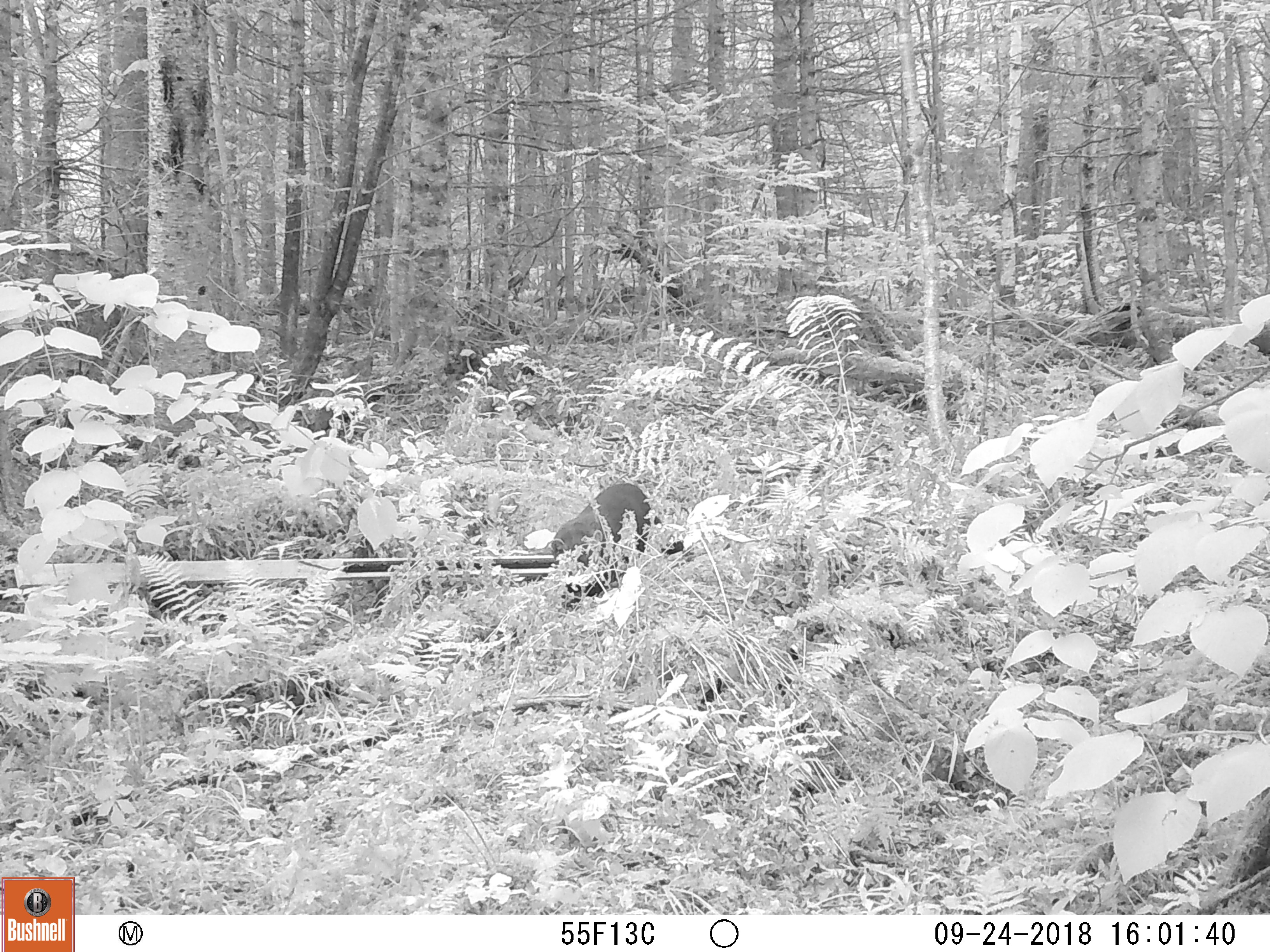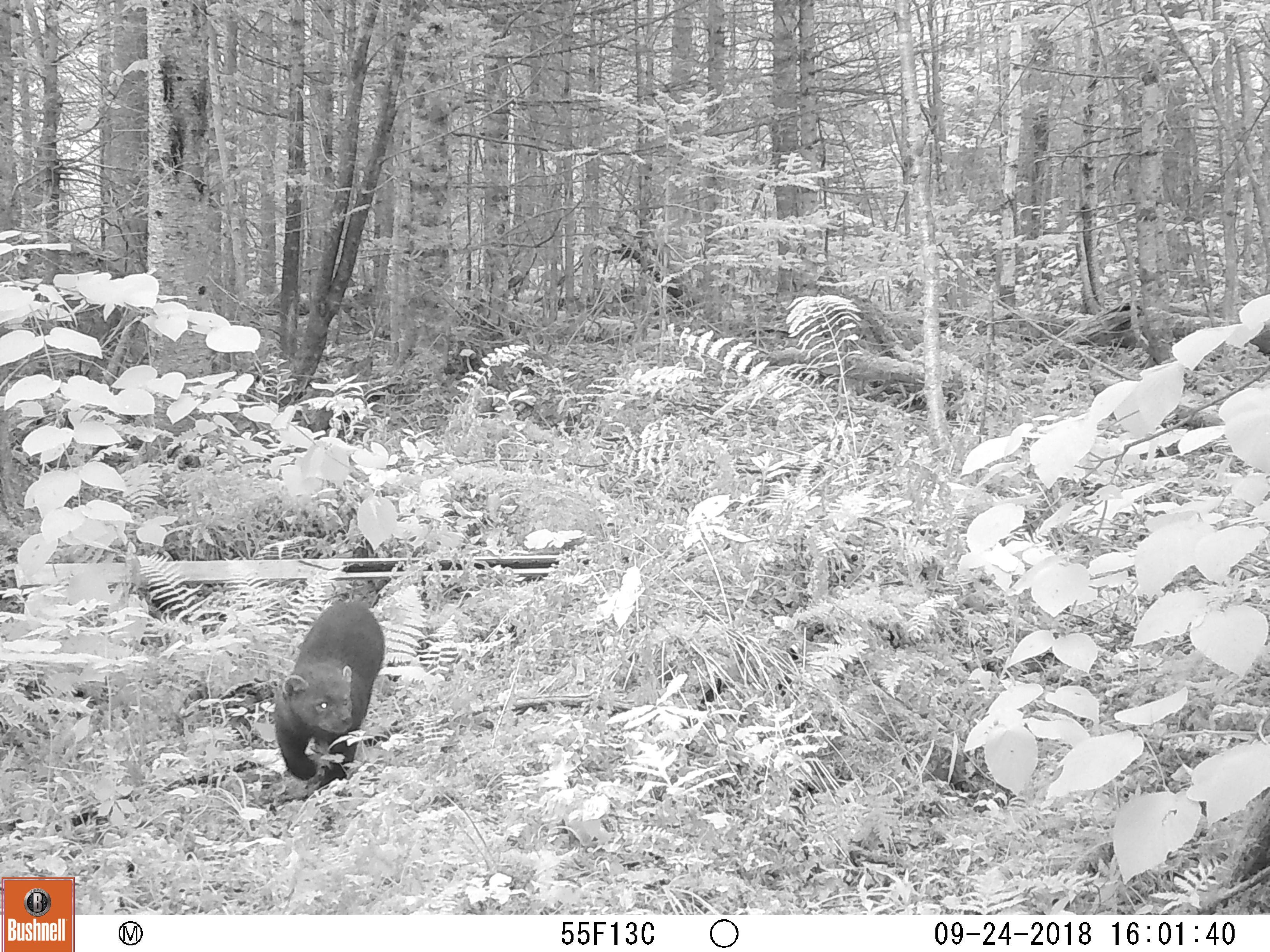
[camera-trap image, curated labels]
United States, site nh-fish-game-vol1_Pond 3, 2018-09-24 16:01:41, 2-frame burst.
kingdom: Animalia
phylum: Chordata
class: Mammalia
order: Carnivora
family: Mustelidae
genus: Pekania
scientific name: Pekania pennanti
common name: fisher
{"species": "fisher (Pekania pennanti)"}